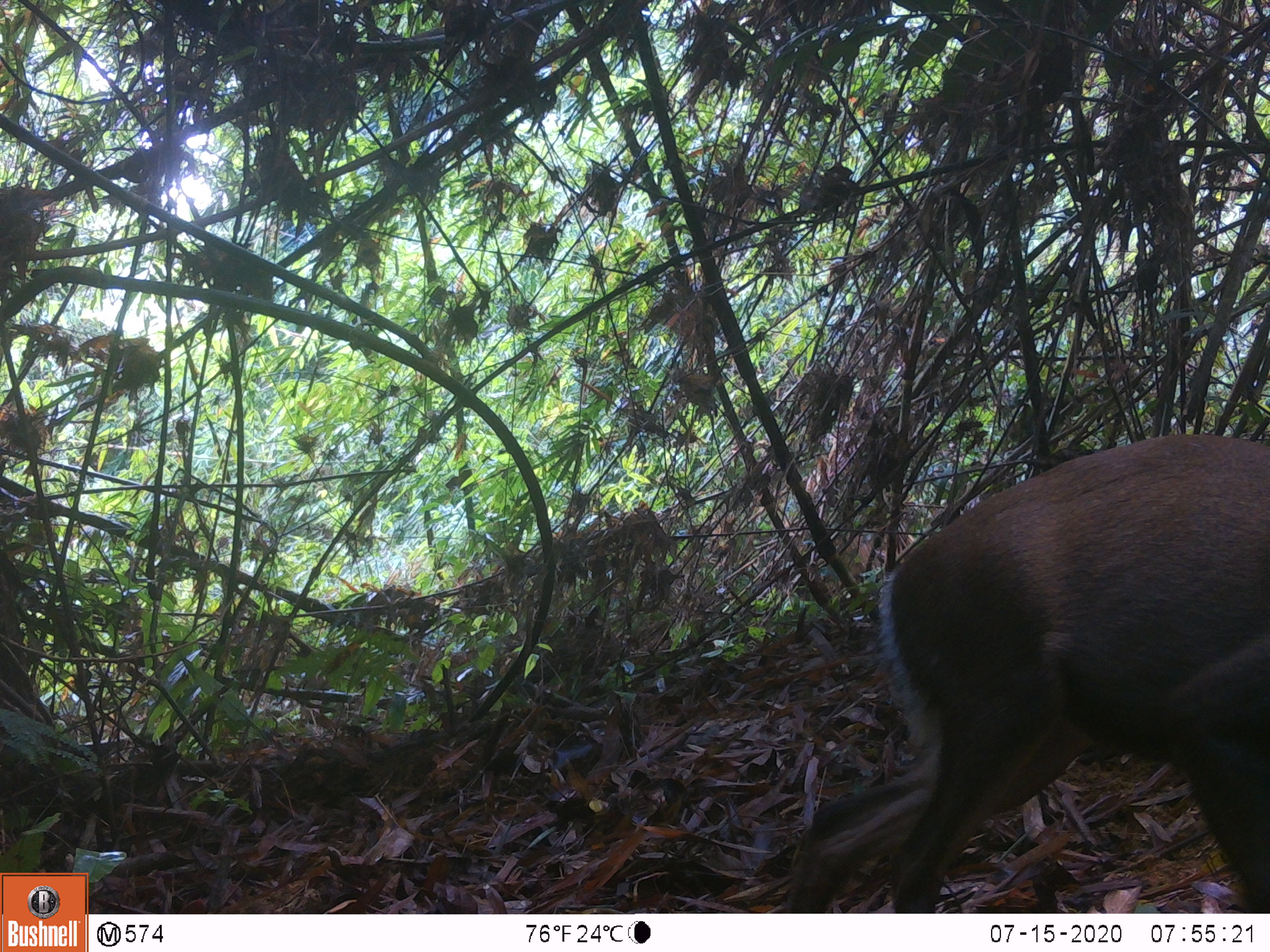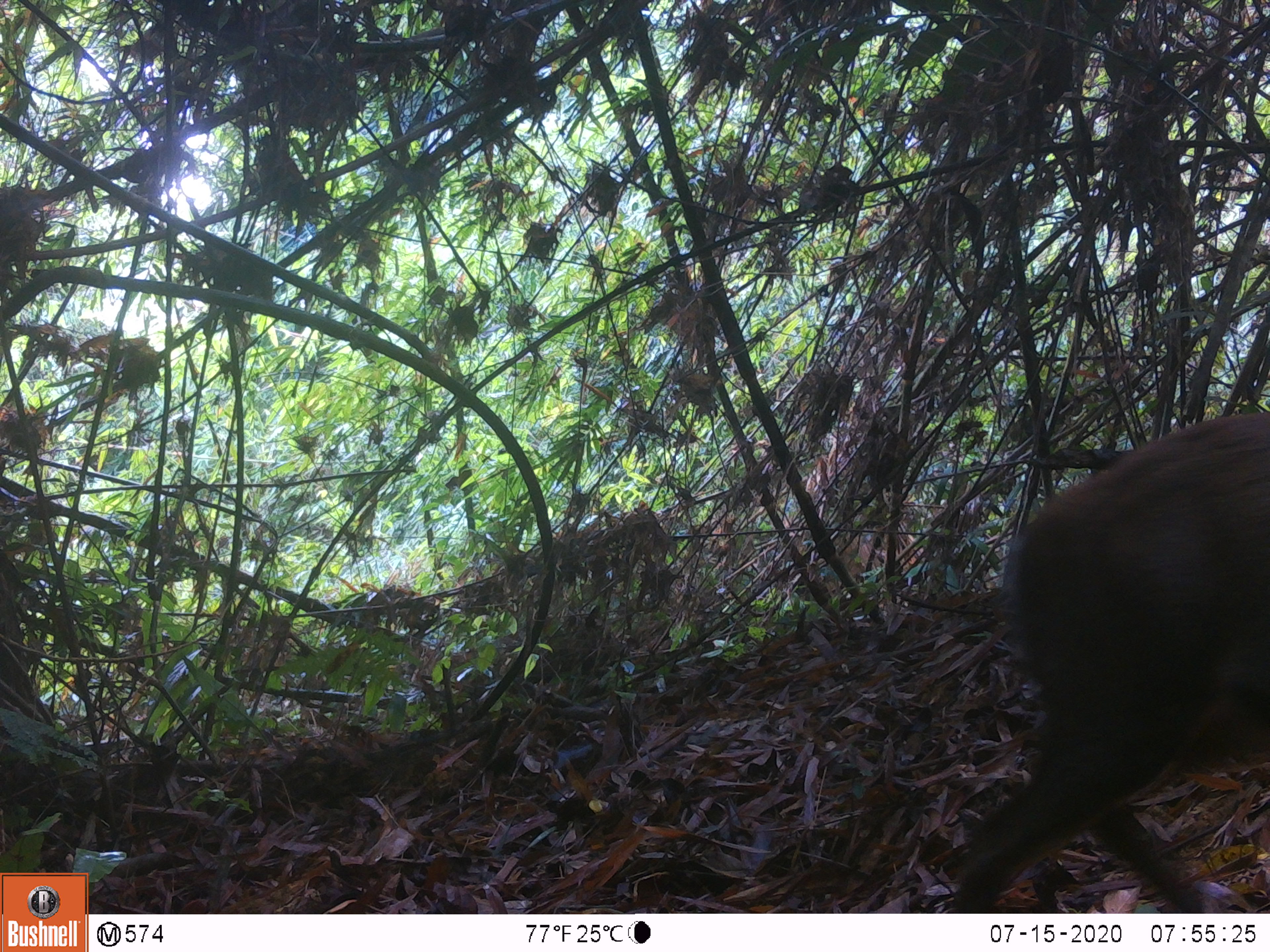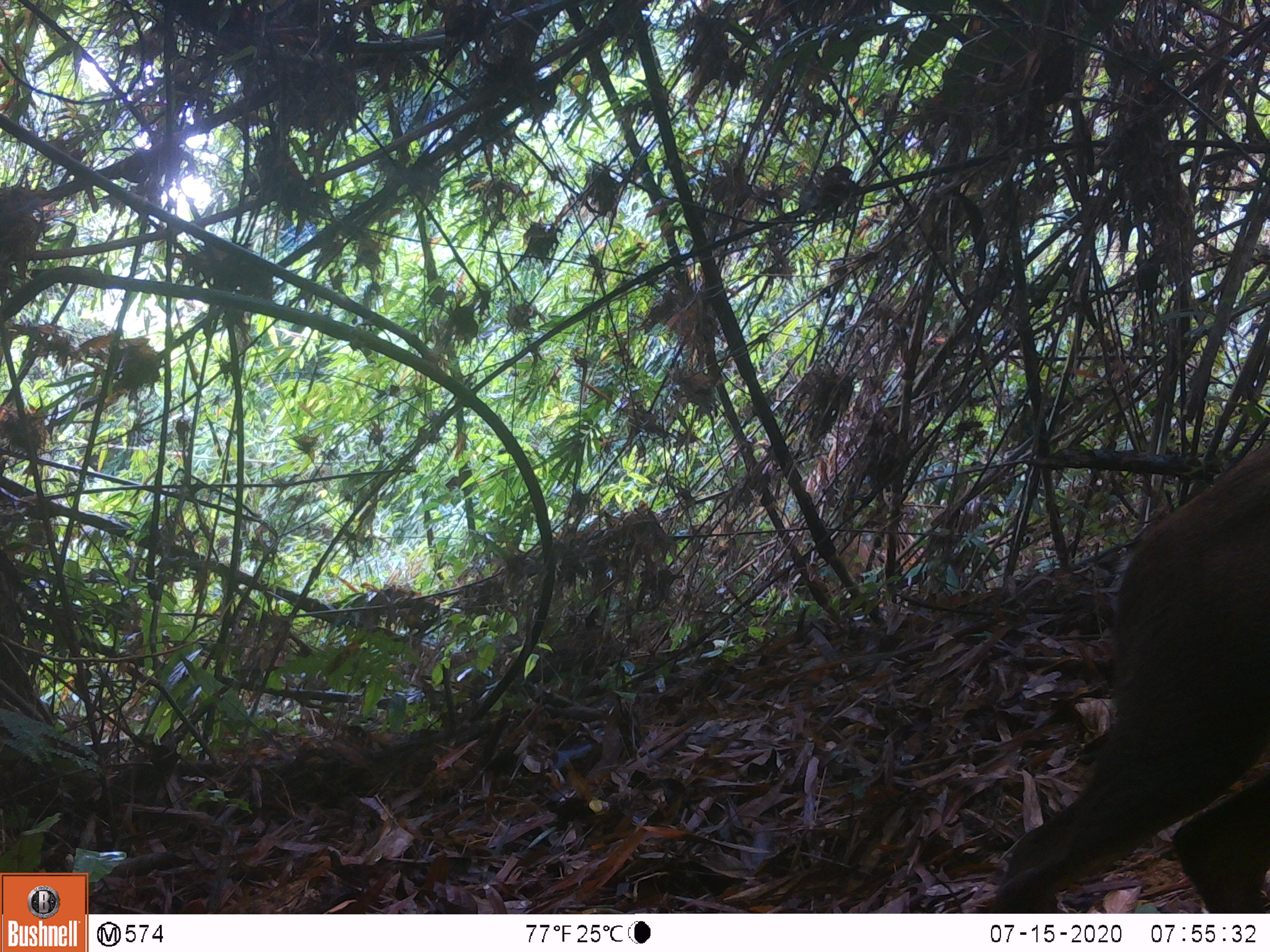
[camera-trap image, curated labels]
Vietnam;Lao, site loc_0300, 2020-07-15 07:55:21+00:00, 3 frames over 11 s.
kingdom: Animalia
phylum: Chordata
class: Mammalia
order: Artiodactyla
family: Cervidae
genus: Muntiacus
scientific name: Muntiacus rooseveltorum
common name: roosevelt's muntjac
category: roosevelts muntjac group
Roosevelts muntjac group (roosevelt's muntjac) (Muntiacus rooseveltorum). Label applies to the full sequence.